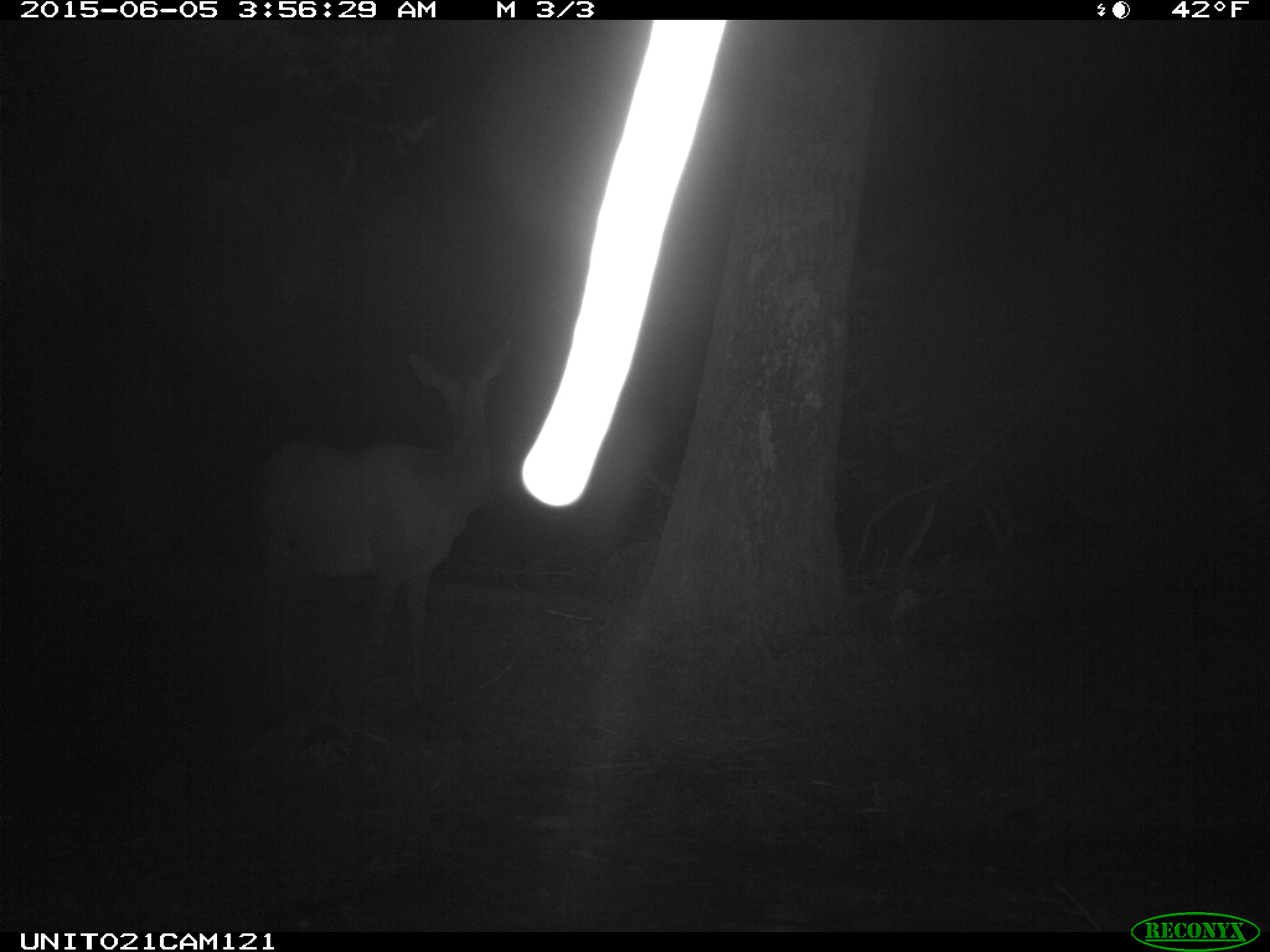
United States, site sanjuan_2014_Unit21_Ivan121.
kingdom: Animalia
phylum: Chordata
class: Mammalia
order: Artiodactyla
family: Cervidae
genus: Cervus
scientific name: Cervus elaphus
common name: red deer